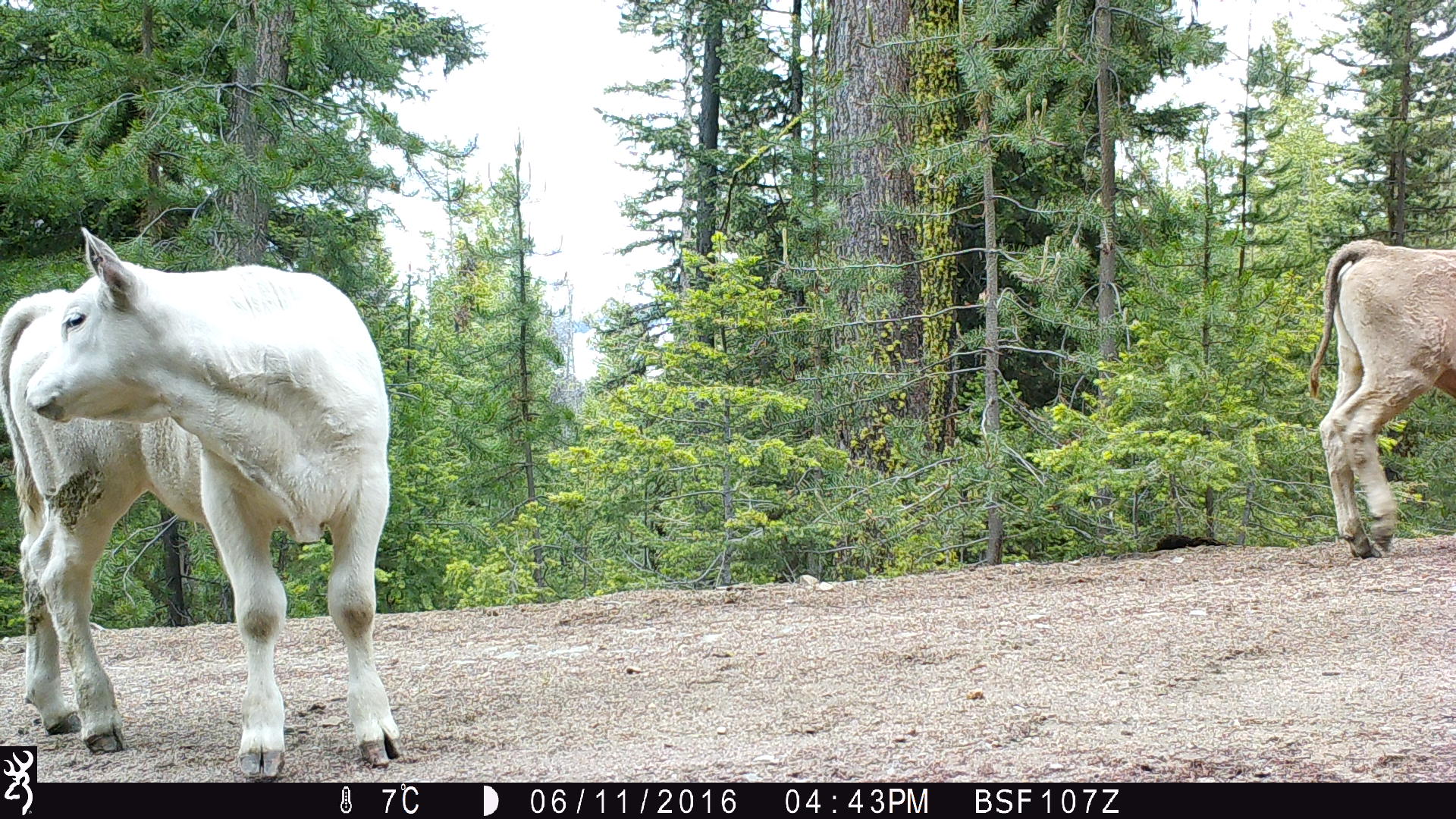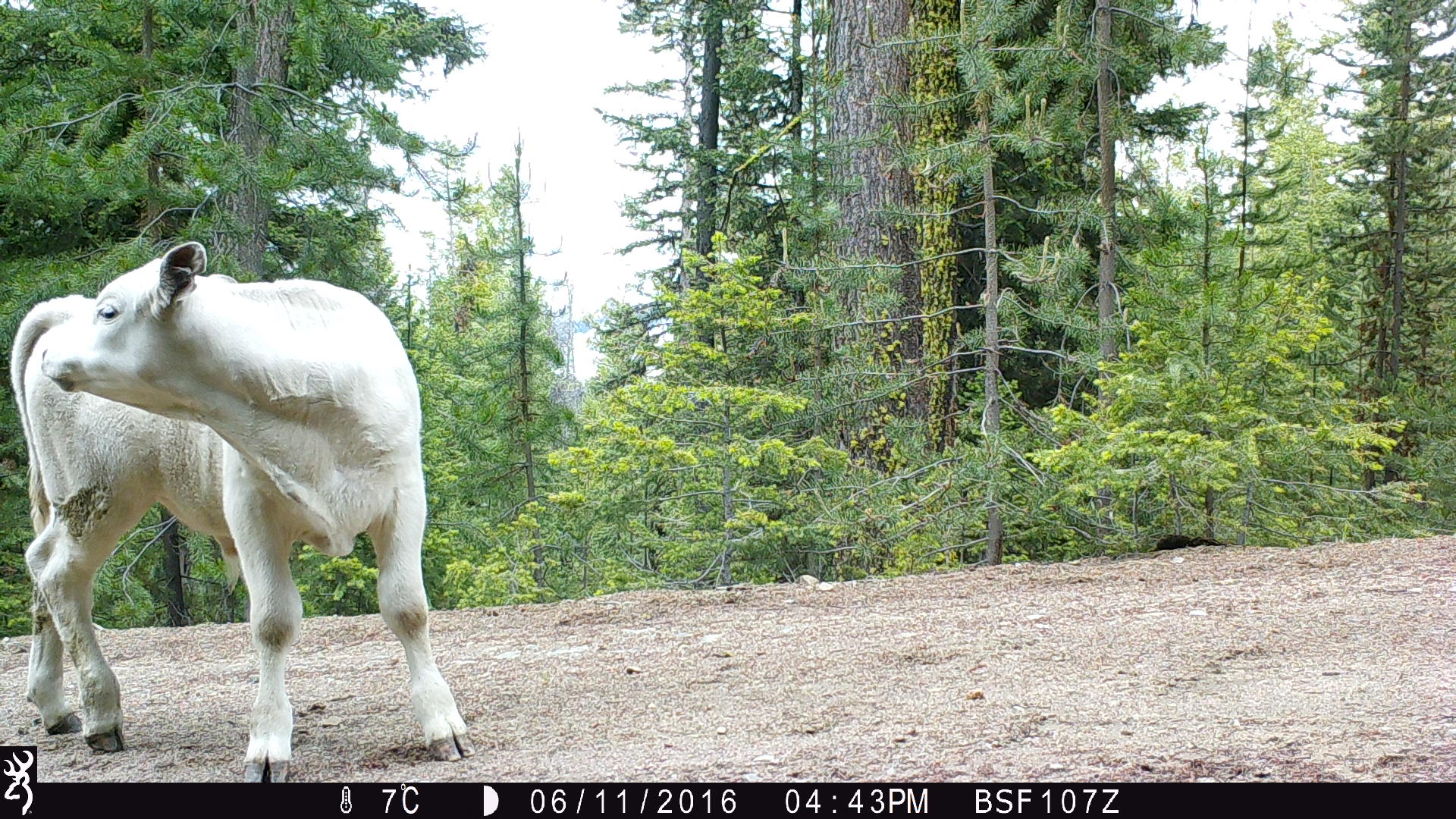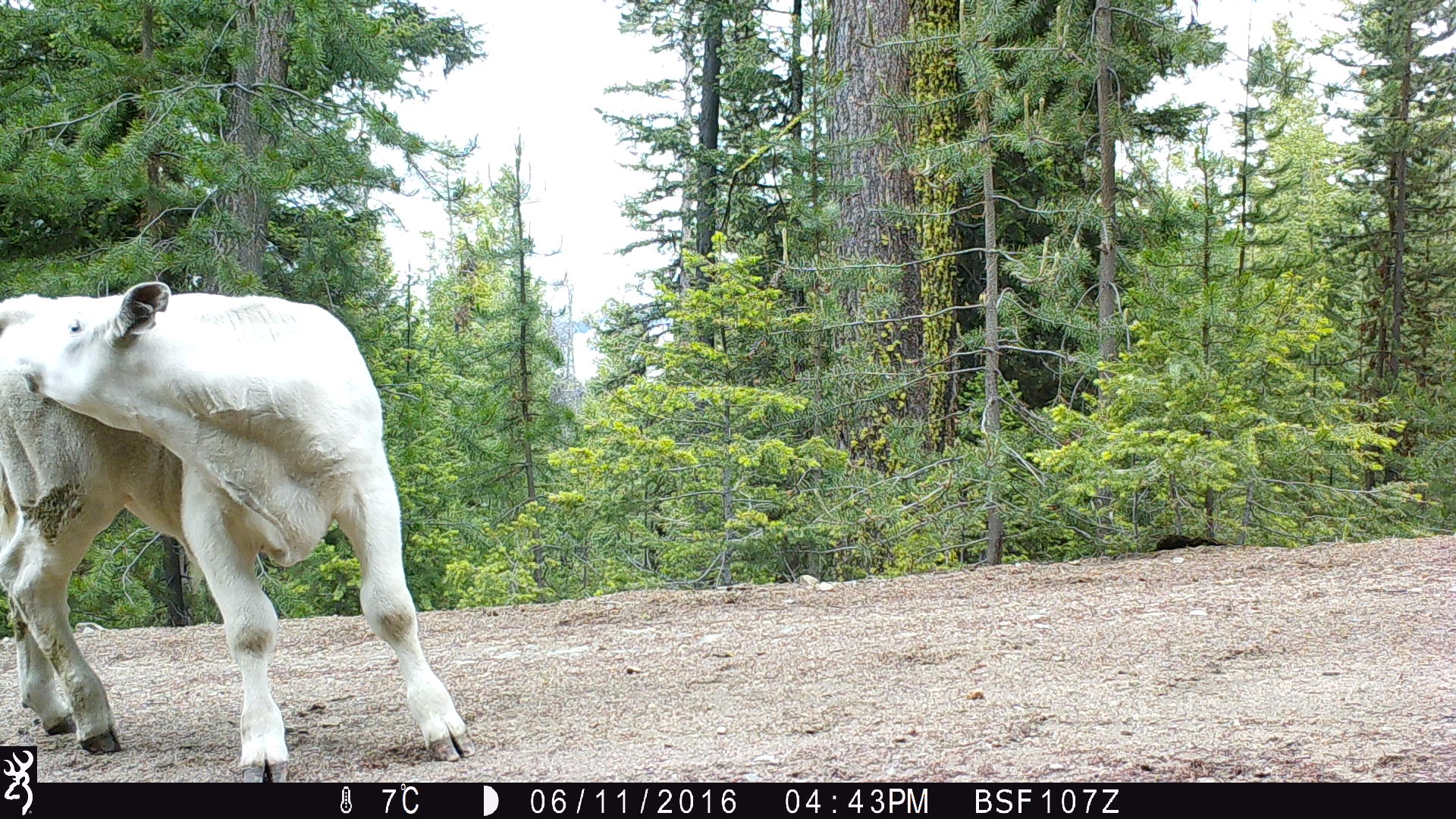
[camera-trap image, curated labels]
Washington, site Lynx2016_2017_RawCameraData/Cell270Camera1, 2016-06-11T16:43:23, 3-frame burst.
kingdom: Animalia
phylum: Chordata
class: Mammalia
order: Artiodactyla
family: Bovidae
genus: Bos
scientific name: Bos taurus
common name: domestic cattle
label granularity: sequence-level